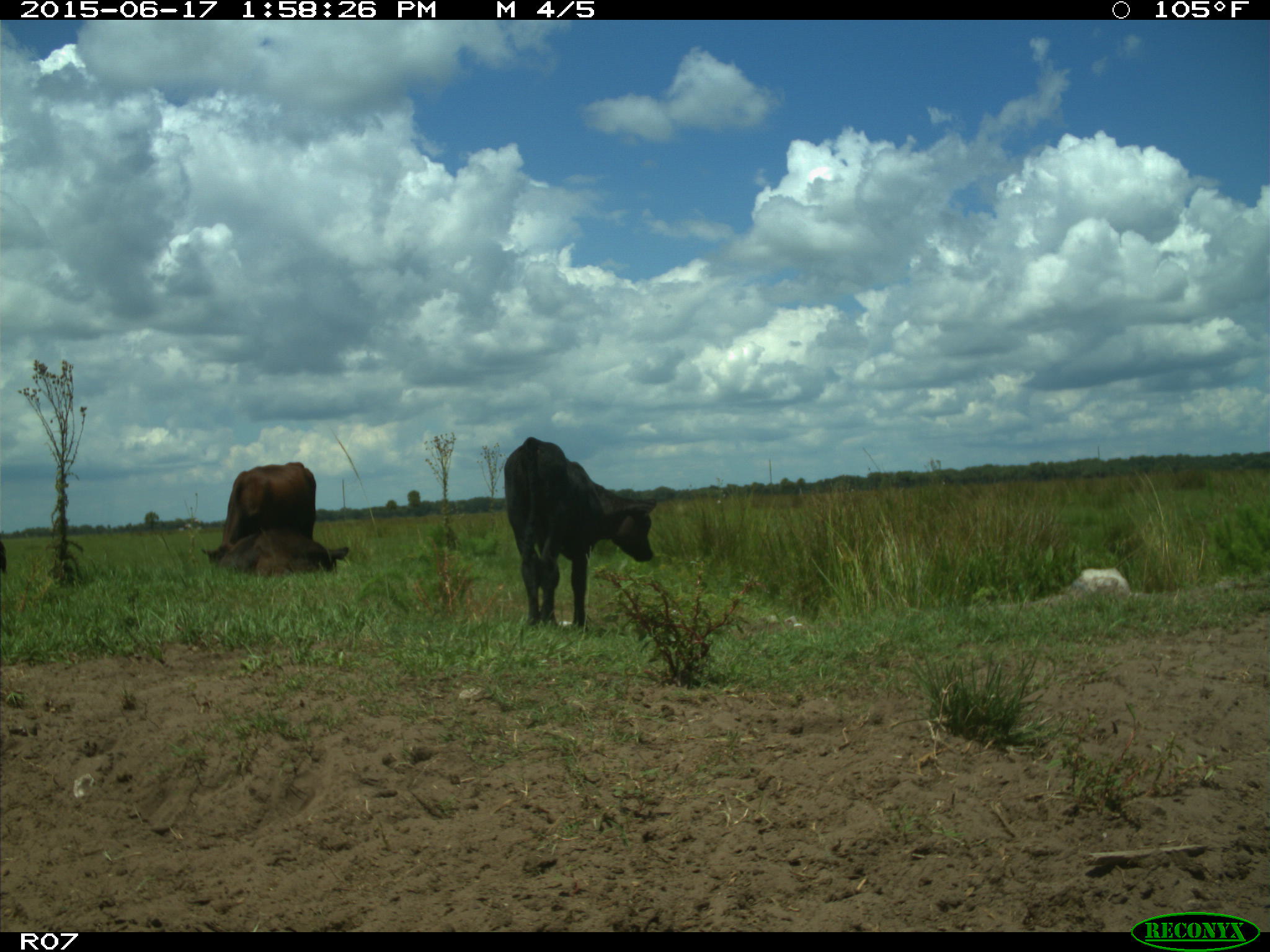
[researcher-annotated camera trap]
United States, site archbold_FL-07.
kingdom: Animalia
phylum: Chordata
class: Mammalia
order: Artiodactyla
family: Bovidae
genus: Bos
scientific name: Bos taurus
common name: domestic cow